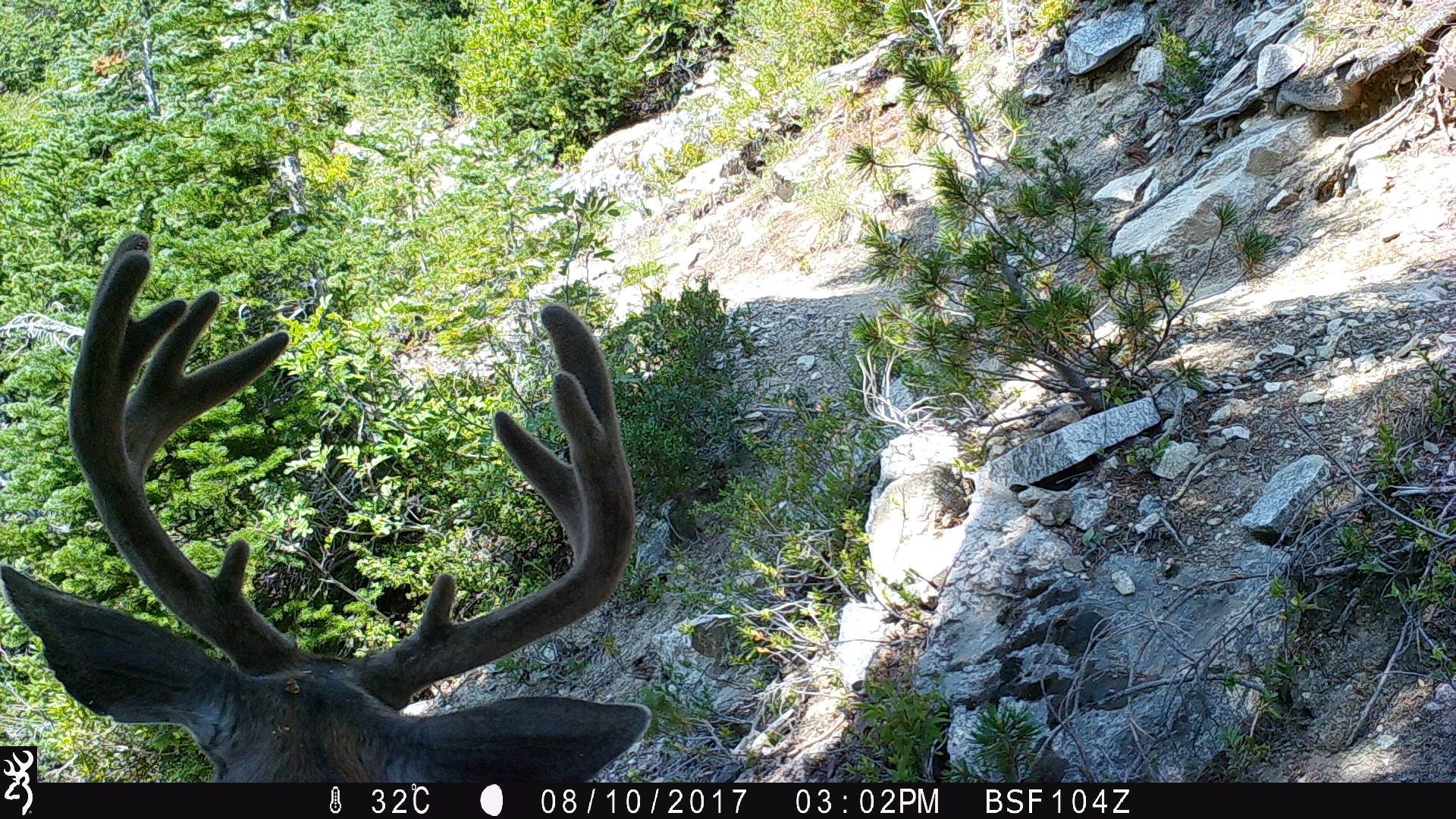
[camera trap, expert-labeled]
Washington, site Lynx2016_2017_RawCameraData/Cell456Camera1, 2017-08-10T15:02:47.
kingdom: Animalia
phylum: Chordata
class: Mammalia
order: Artiodactyla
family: Cervidae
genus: Odocoileus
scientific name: Odocoileus hemionus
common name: mule deer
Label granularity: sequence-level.